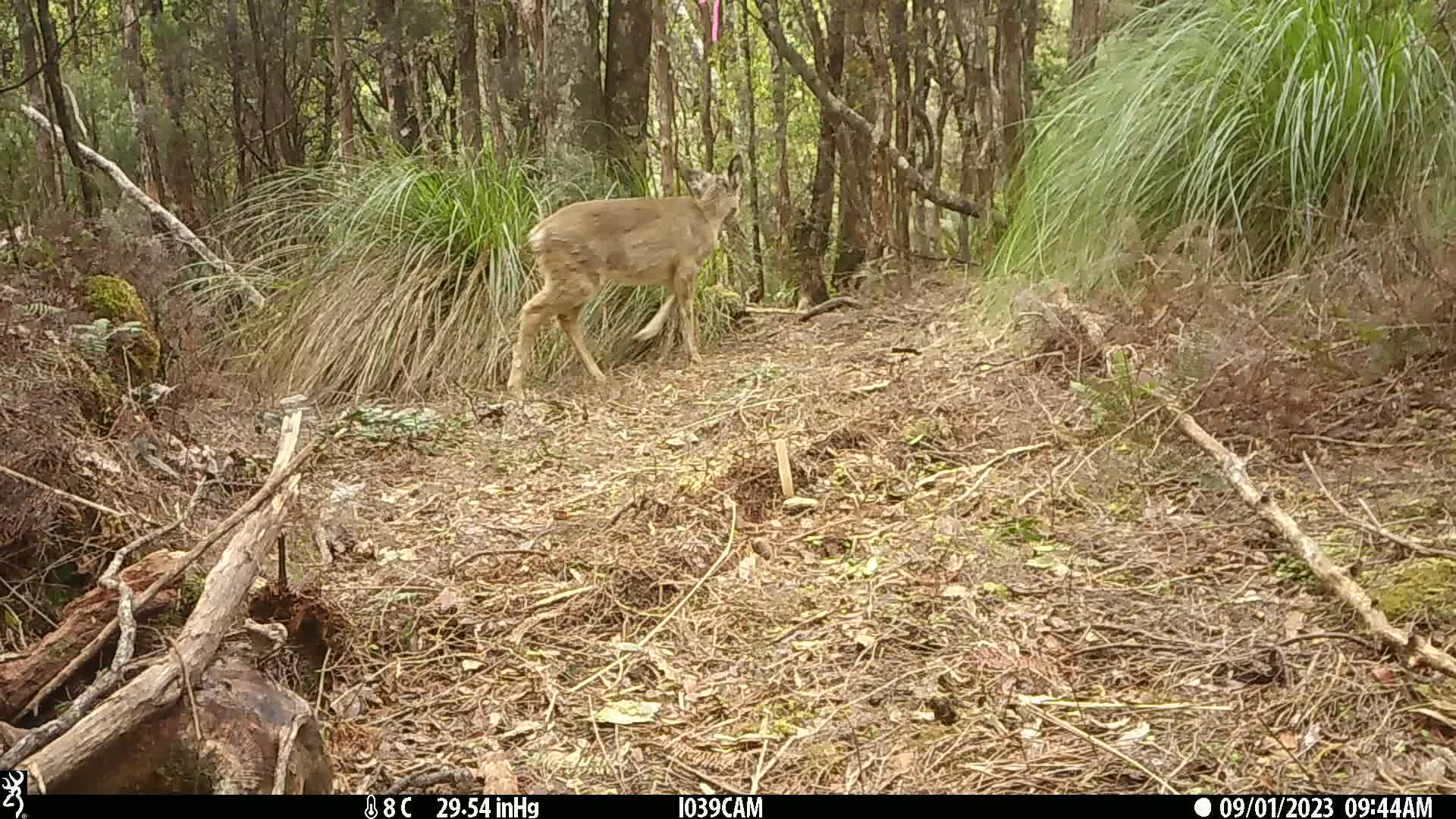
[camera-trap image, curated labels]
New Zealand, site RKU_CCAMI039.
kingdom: Animalia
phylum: Chordata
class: Mammalia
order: Artiodactyla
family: Cervidae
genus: Odocoileus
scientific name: Odocoileus virginianus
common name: white-tailed deer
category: white tailed deer